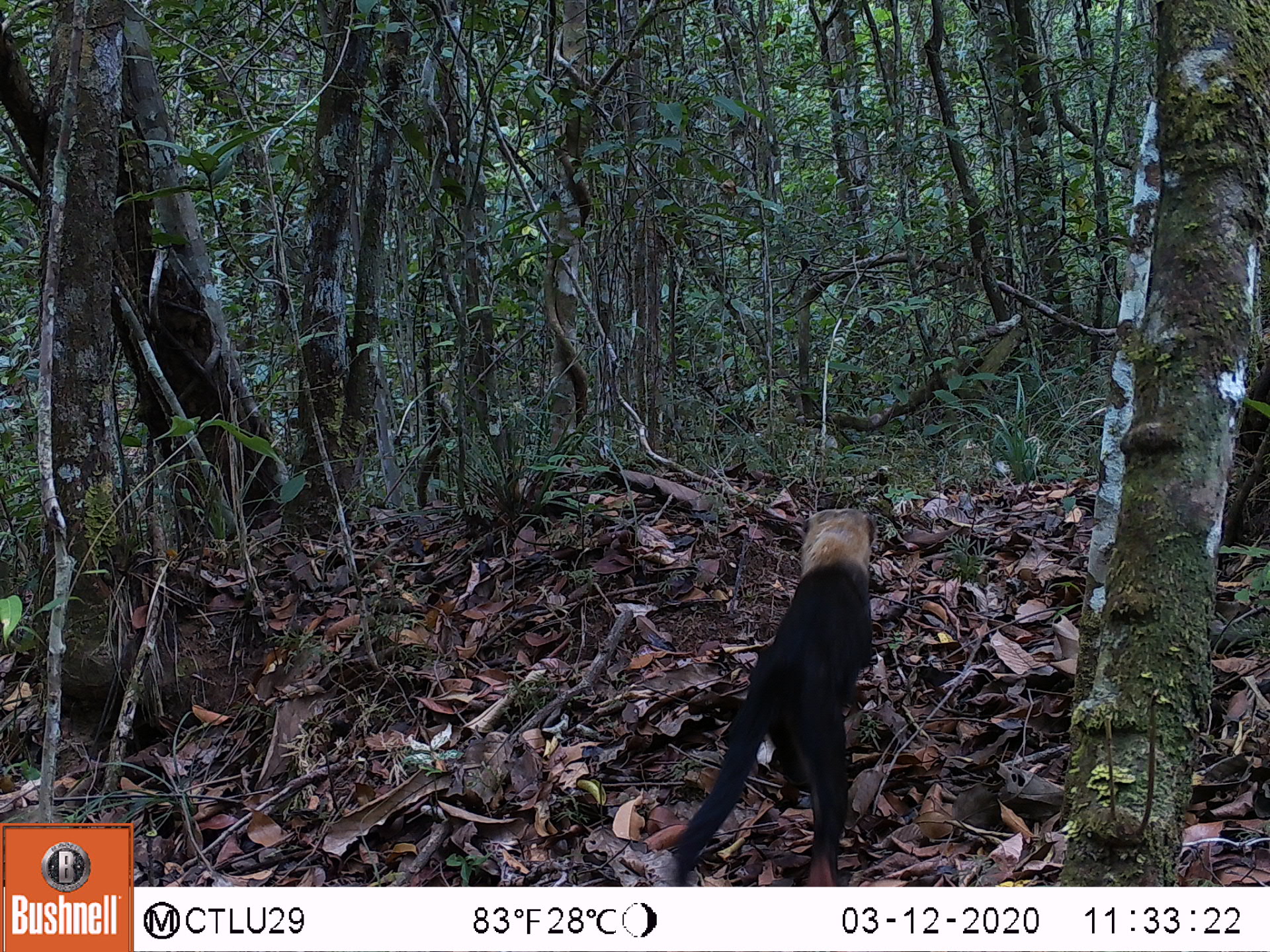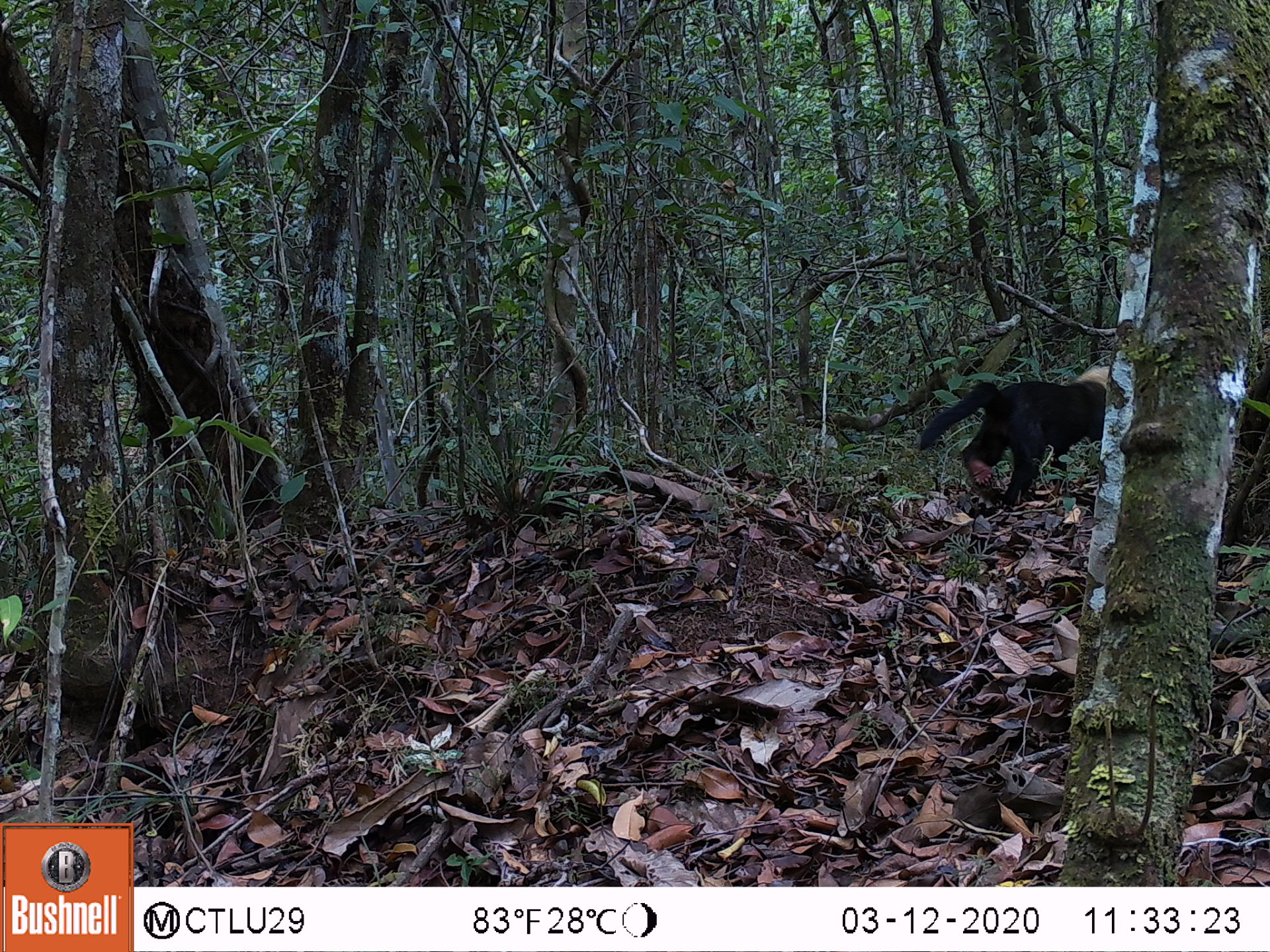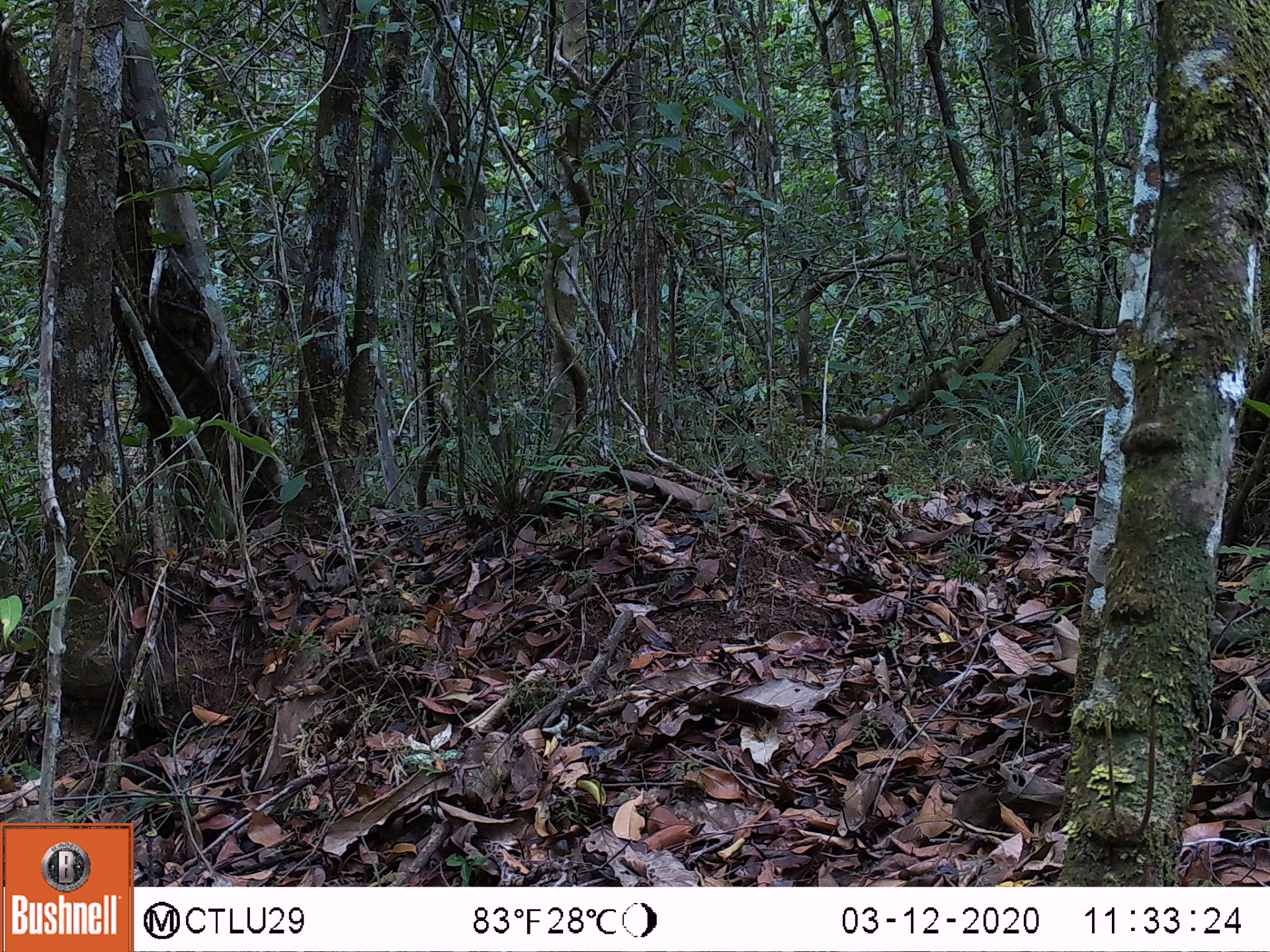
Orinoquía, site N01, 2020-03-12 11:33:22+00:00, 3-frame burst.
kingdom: Animalia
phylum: Chordata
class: Mammalia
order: Carnivora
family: Mustelidae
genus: Eira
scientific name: Eira barbara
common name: tayra